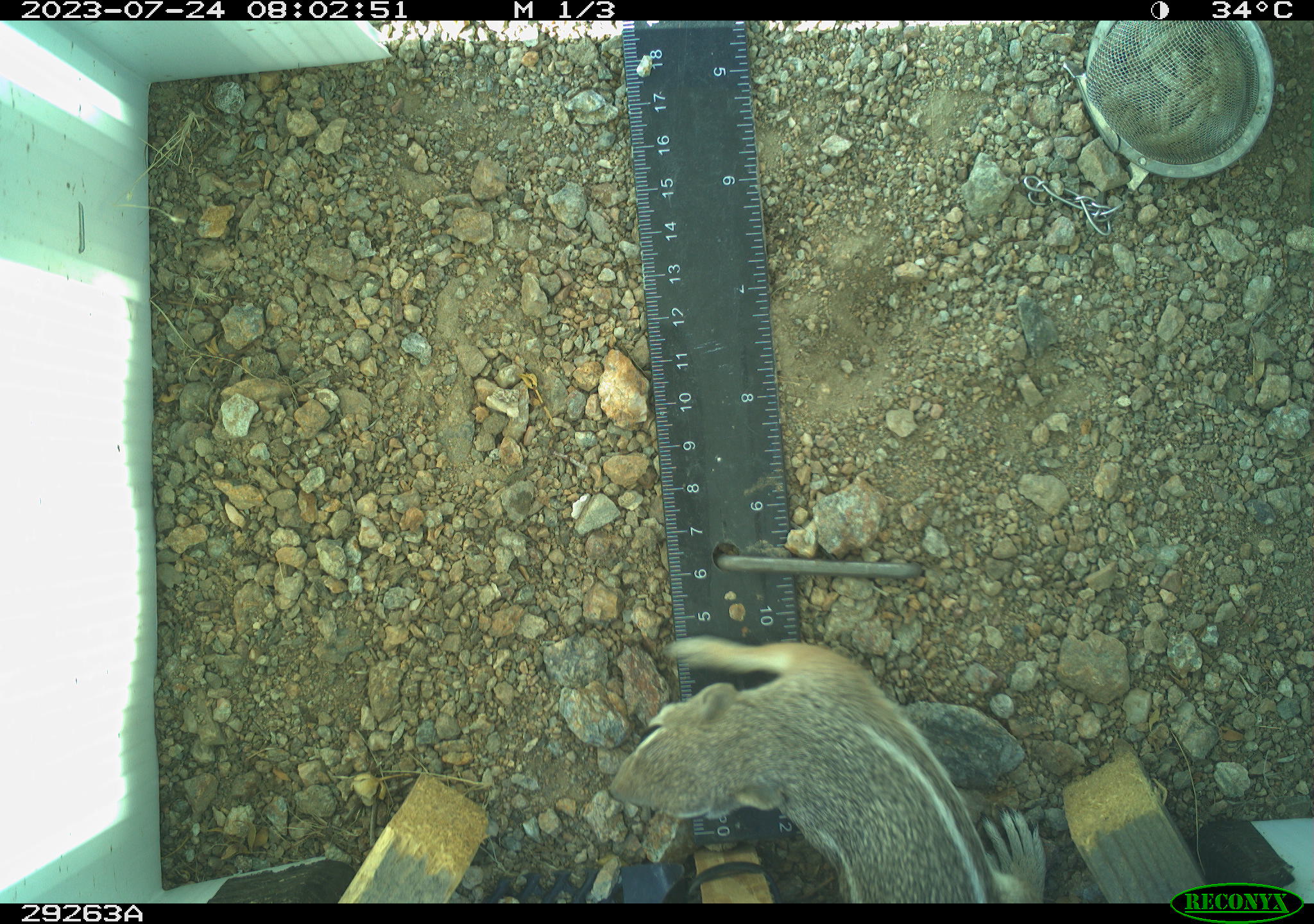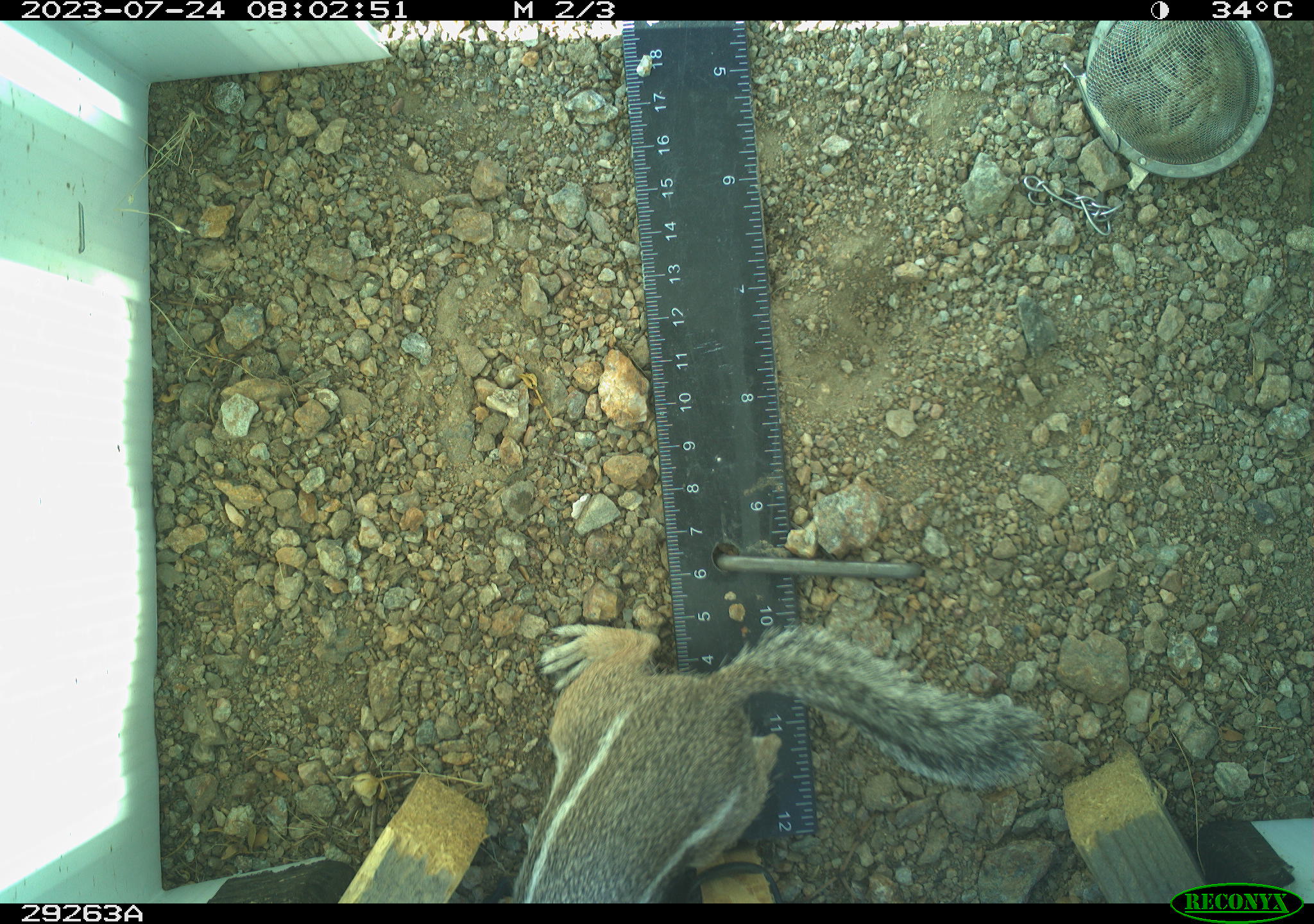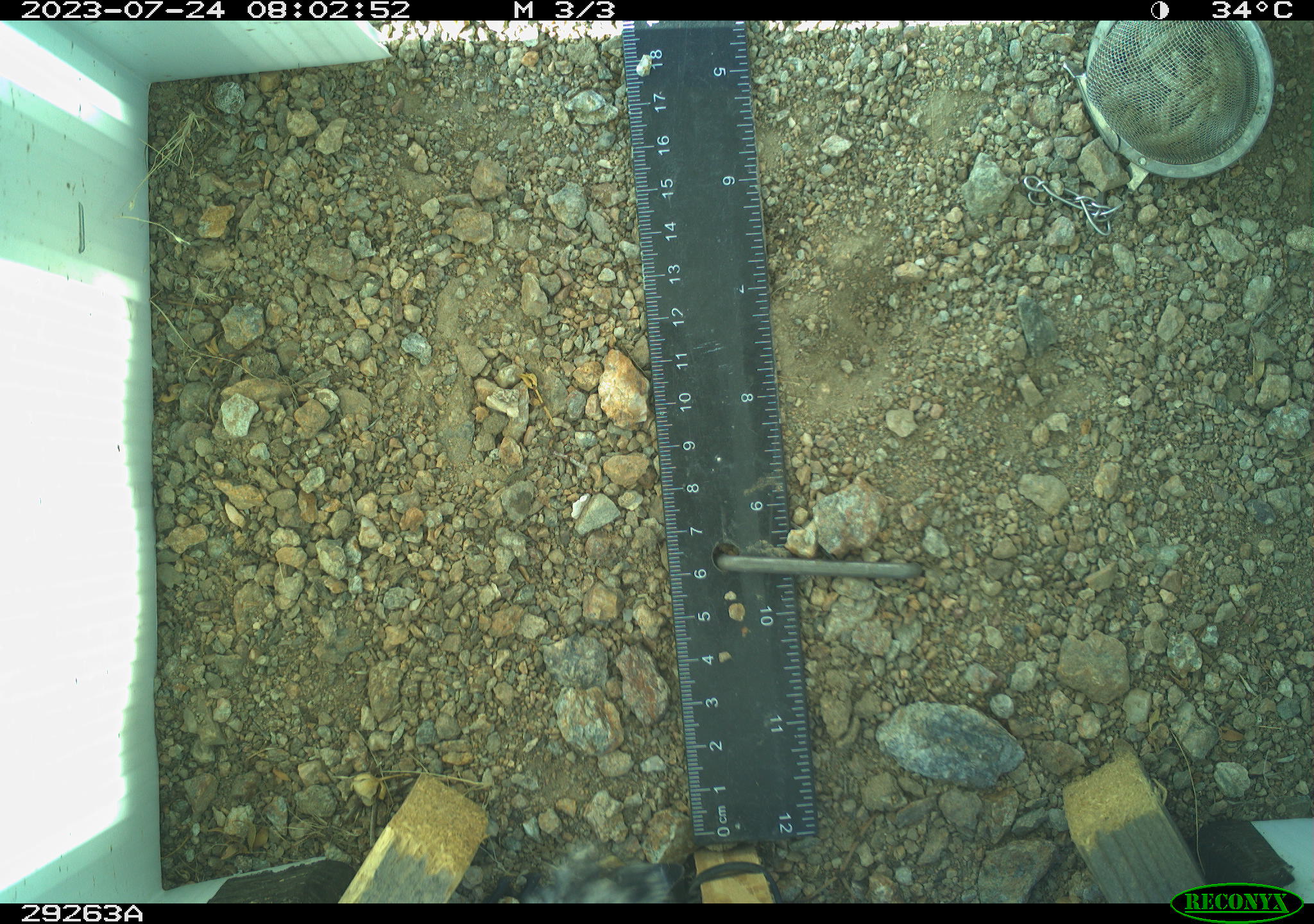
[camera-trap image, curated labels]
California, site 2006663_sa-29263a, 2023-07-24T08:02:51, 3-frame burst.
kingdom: Animalia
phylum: Chordata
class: Mammalia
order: Rodentia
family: Sciuridae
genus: Ammospermophilus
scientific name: Ammospermophilus leucurus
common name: white-tailed antelope squirrel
White-tailed antelope squirrel (Ammospermophilus leucurus).